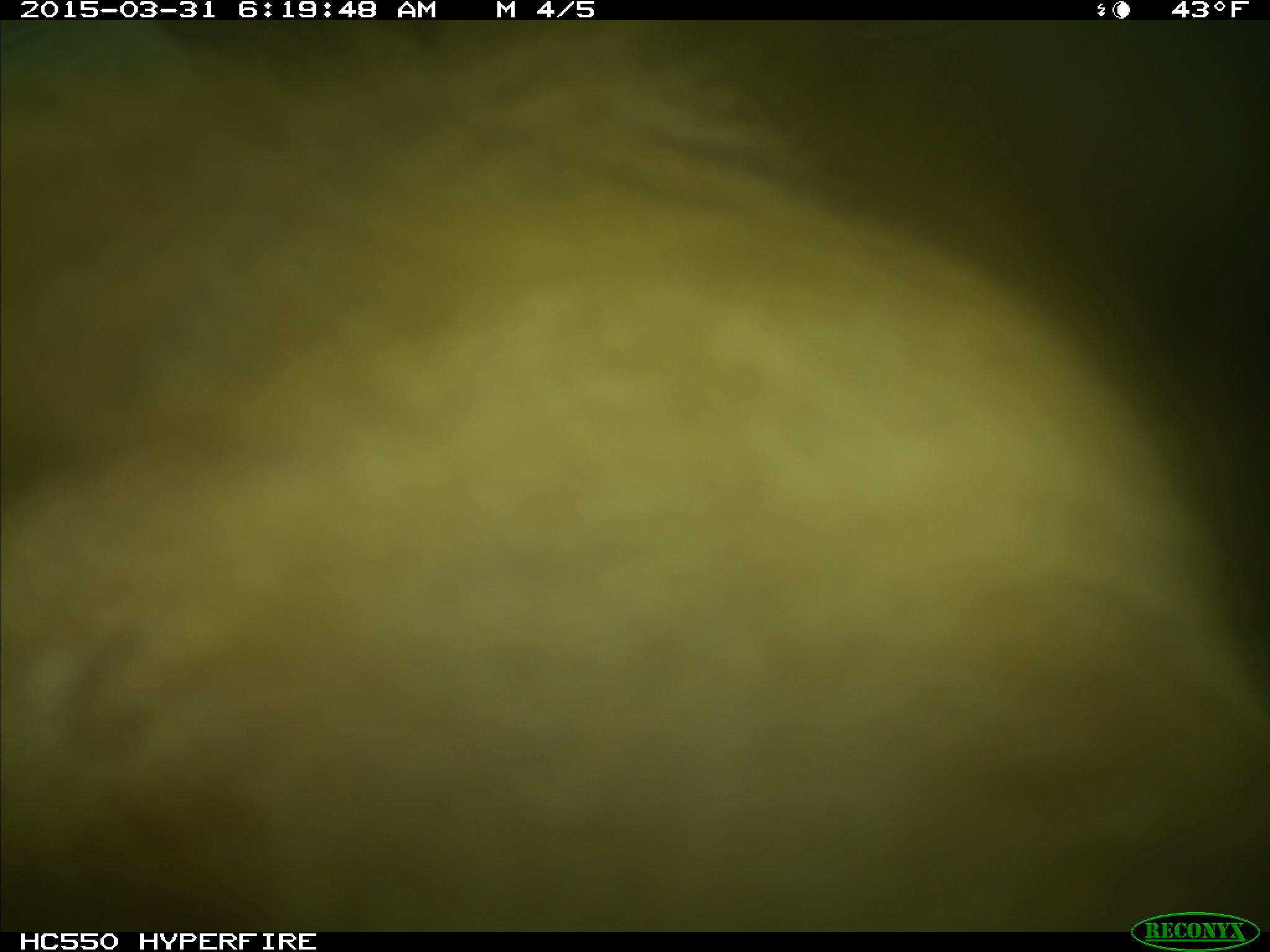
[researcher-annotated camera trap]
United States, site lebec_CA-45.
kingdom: Animalia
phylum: Chordata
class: Mammalia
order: Artiodactyla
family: Bovidae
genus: Bos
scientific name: Bos taurus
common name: domestic cow